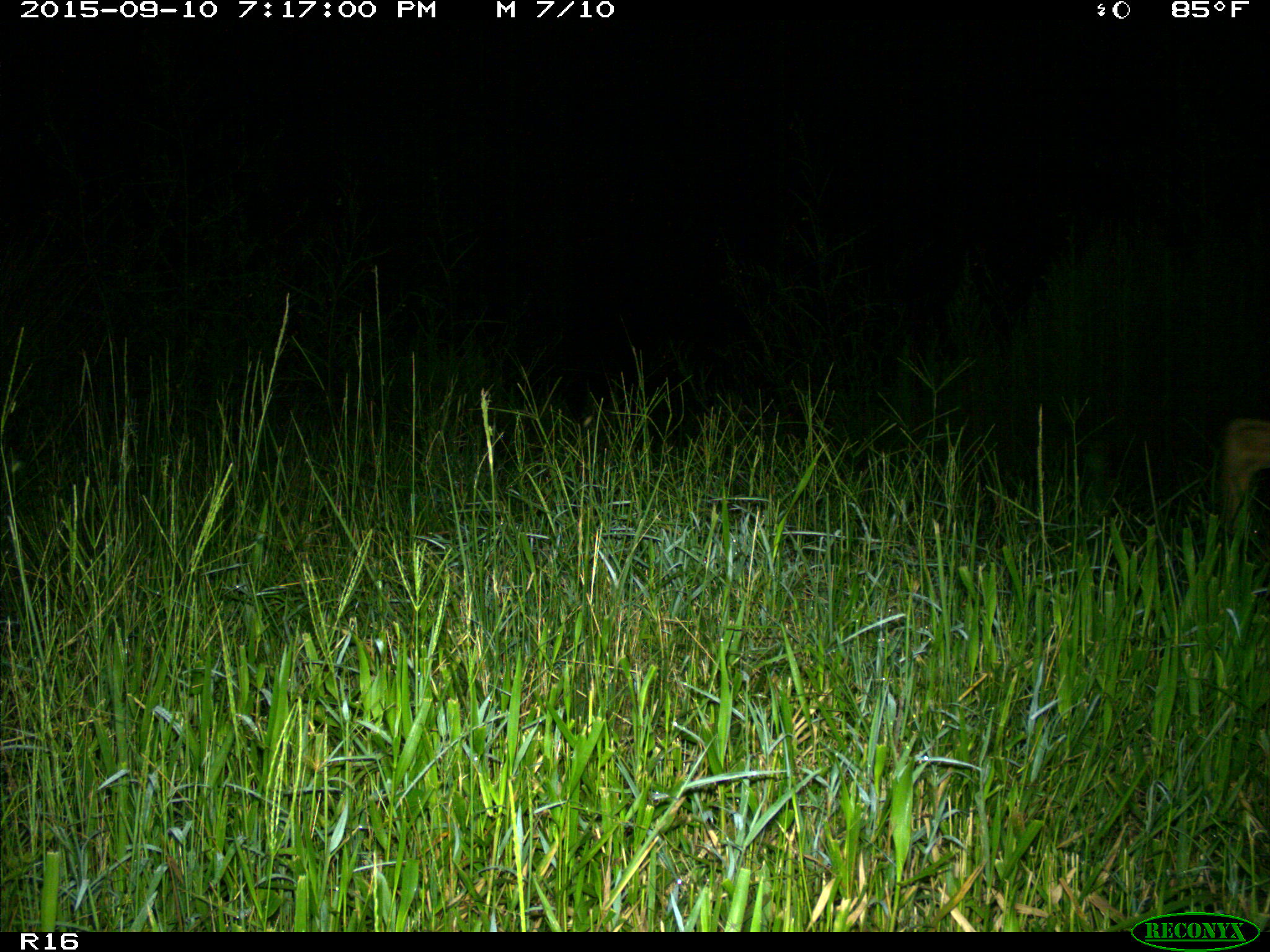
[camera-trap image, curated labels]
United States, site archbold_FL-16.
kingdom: Animalia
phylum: Chordata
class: Mammalia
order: Artiodactyla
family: Cervidae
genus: Odocoileus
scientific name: Odocoileus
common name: deer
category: unidentified deer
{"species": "unidentified deer (deer) (Odocoileus)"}